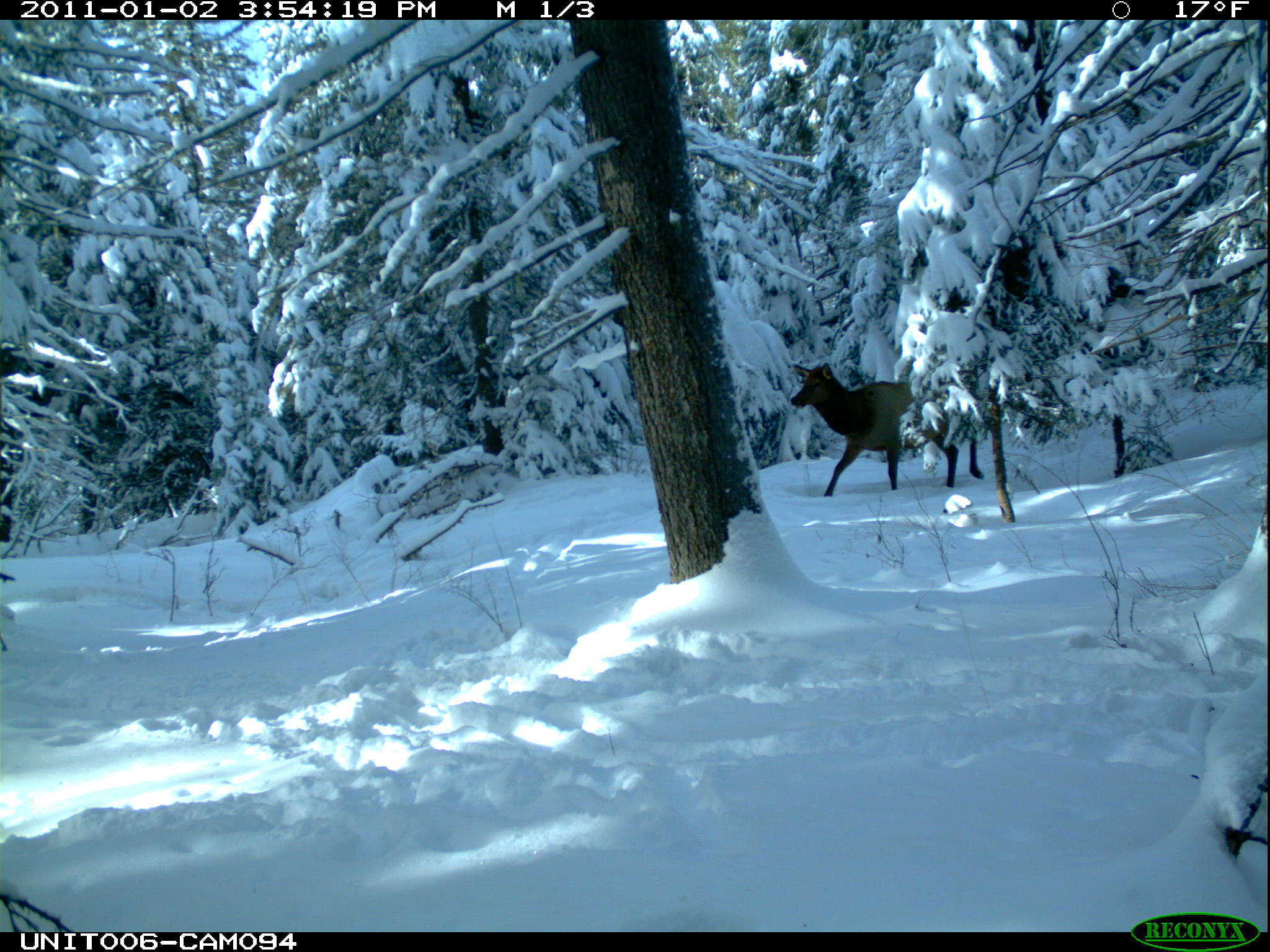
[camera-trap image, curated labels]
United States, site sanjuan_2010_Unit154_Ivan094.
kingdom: Animalia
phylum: Chordata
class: Mammalia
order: Artiodactyla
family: Cervidae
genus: Cervus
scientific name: Cervus elaphus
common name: red deer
Cervus elaphus (red deer).